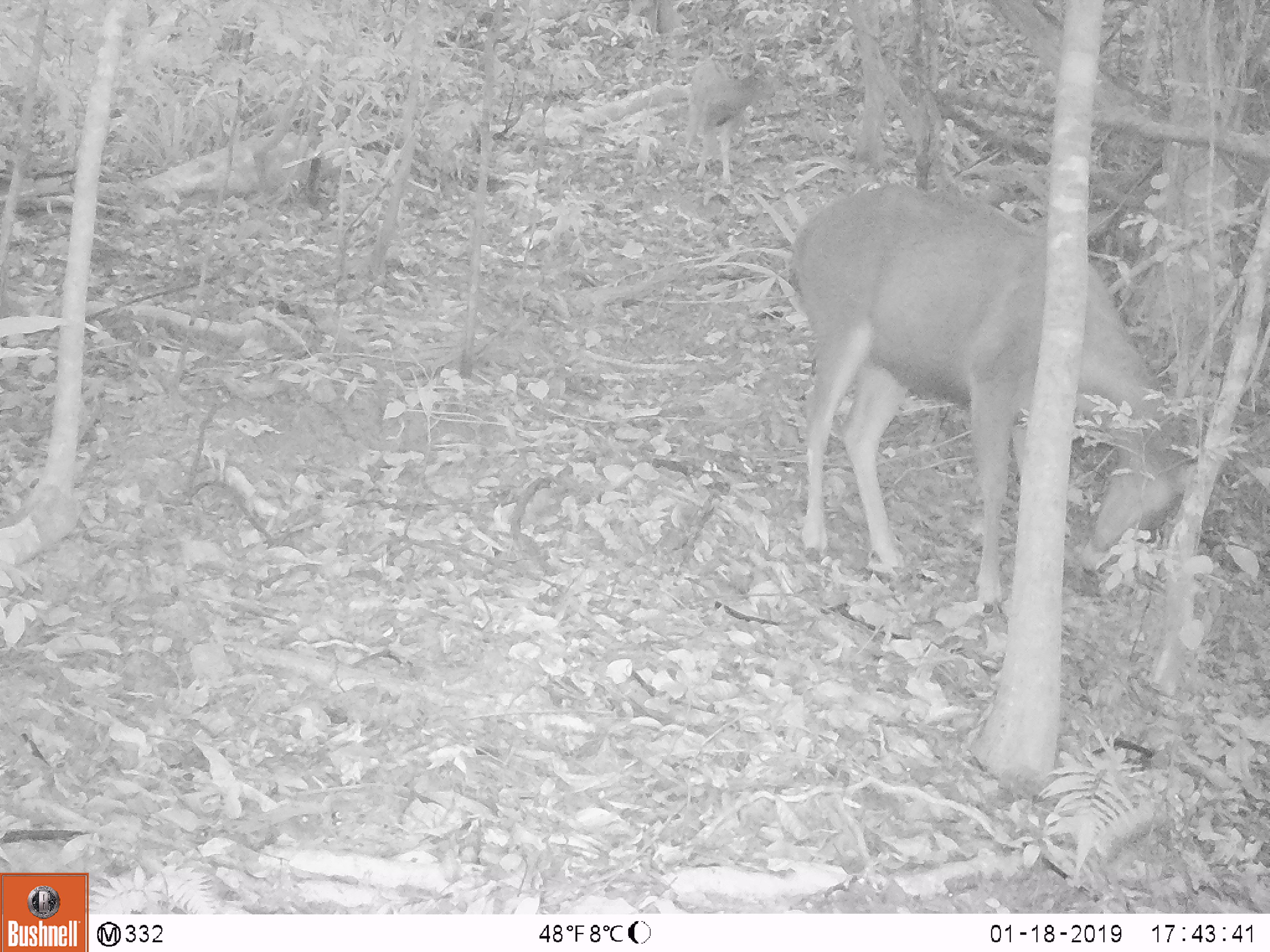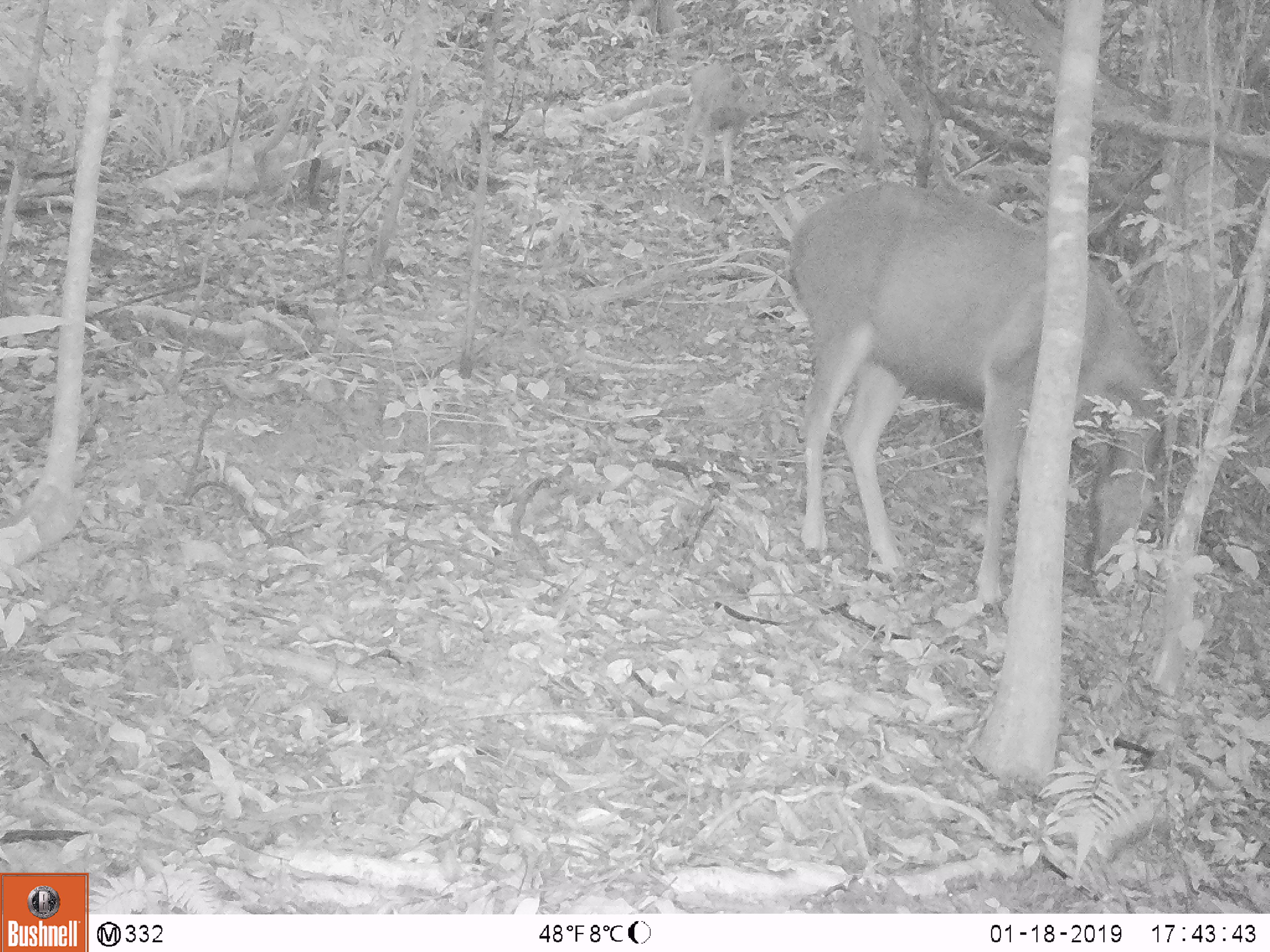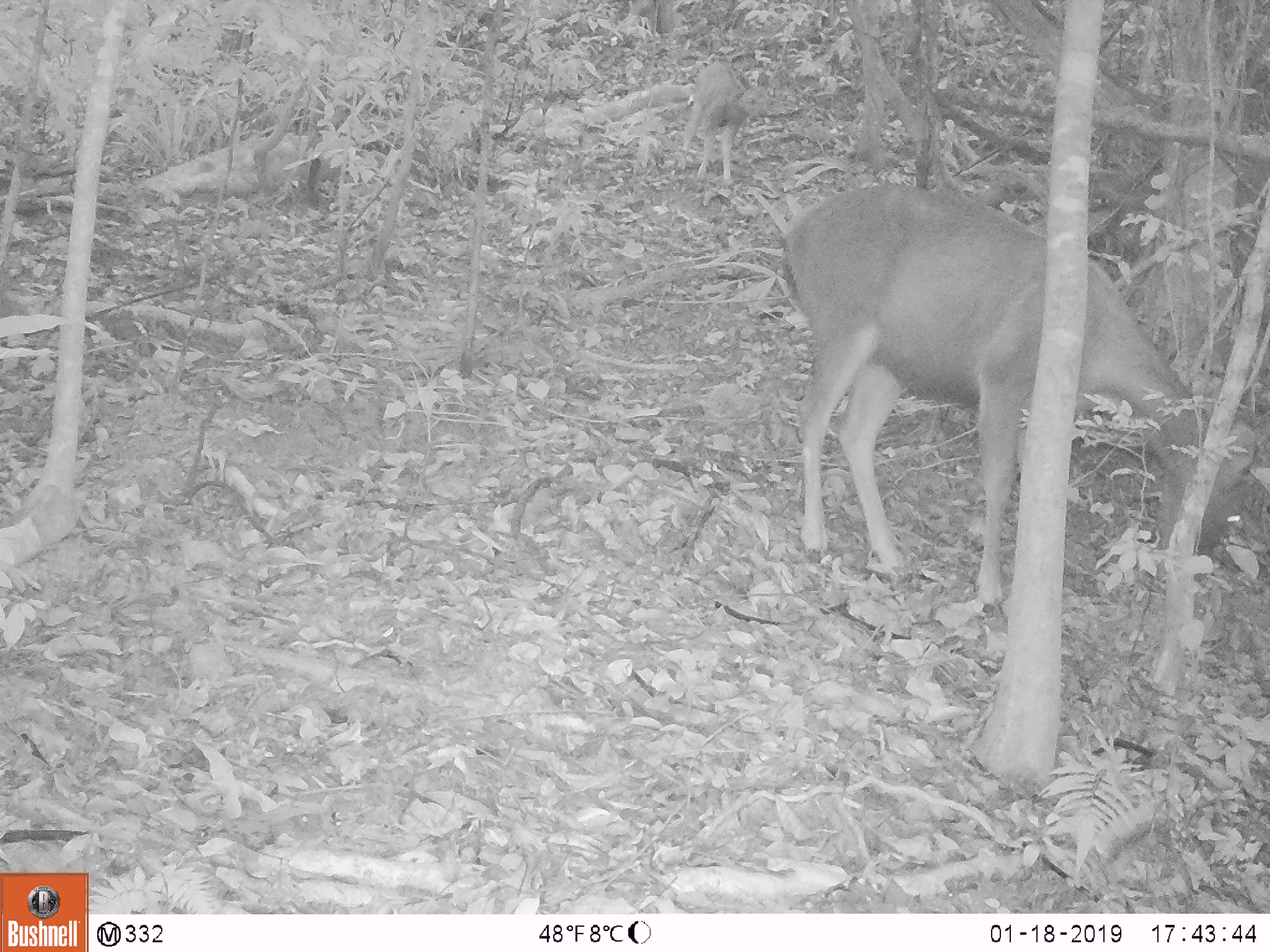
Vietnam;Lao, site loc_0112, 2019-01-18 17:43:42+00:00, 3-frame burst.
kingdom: Animalia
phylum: Chordata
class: Mammalia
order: Artiodactyla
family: Cervidae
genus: Rusa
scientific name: Rusa unicolor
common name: sambar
Sambar (Rusa unicolor). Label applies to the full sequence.